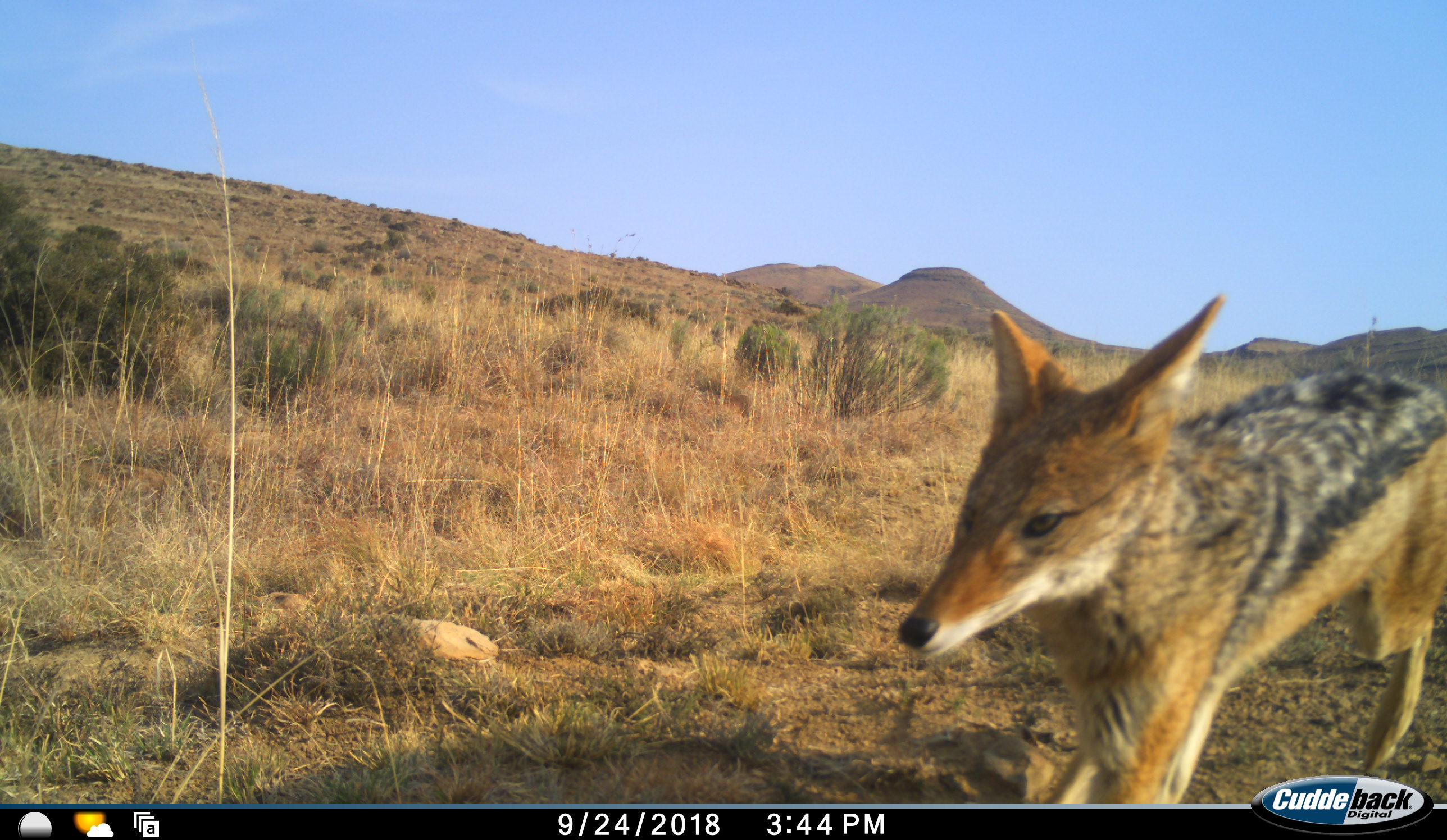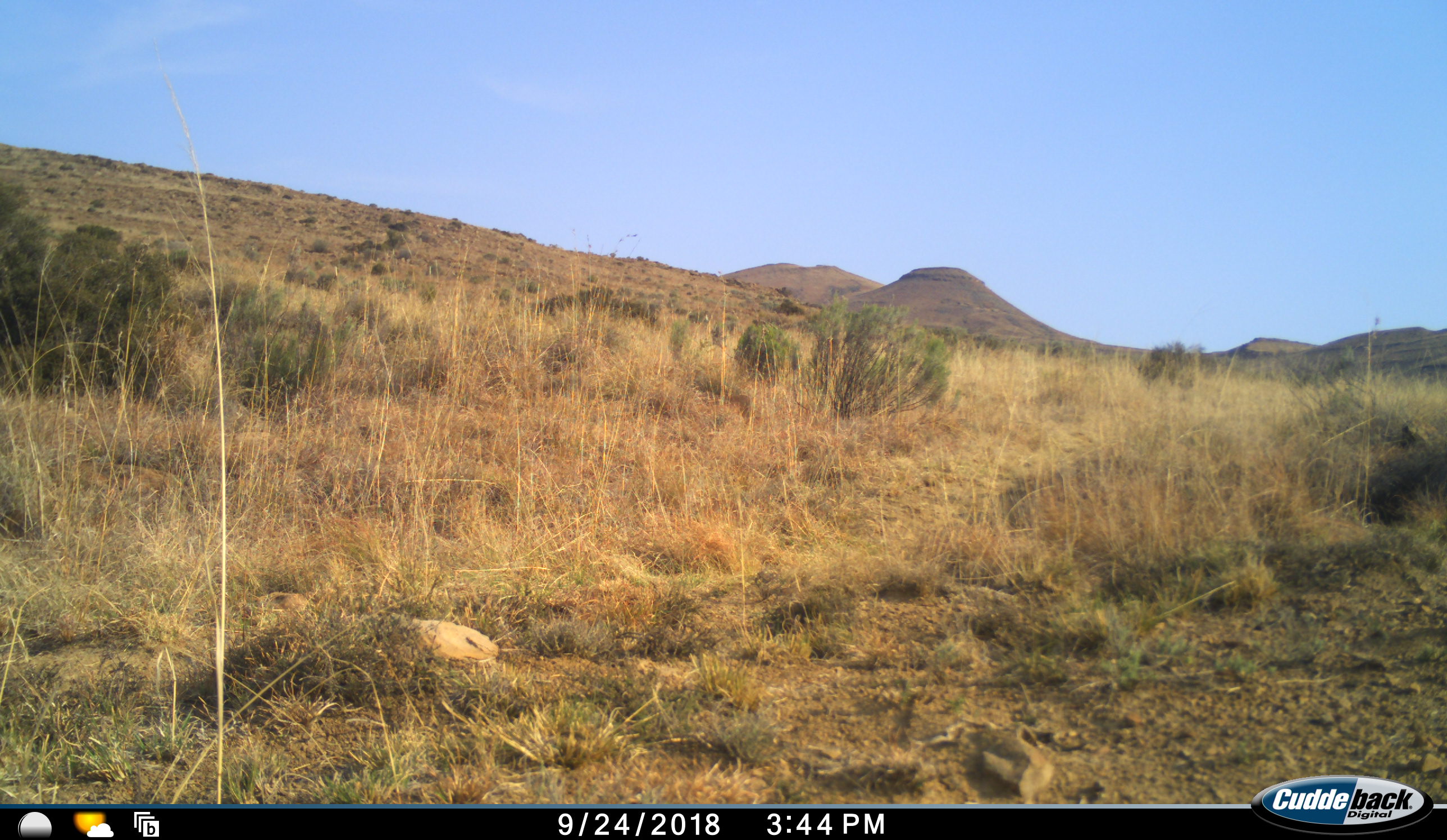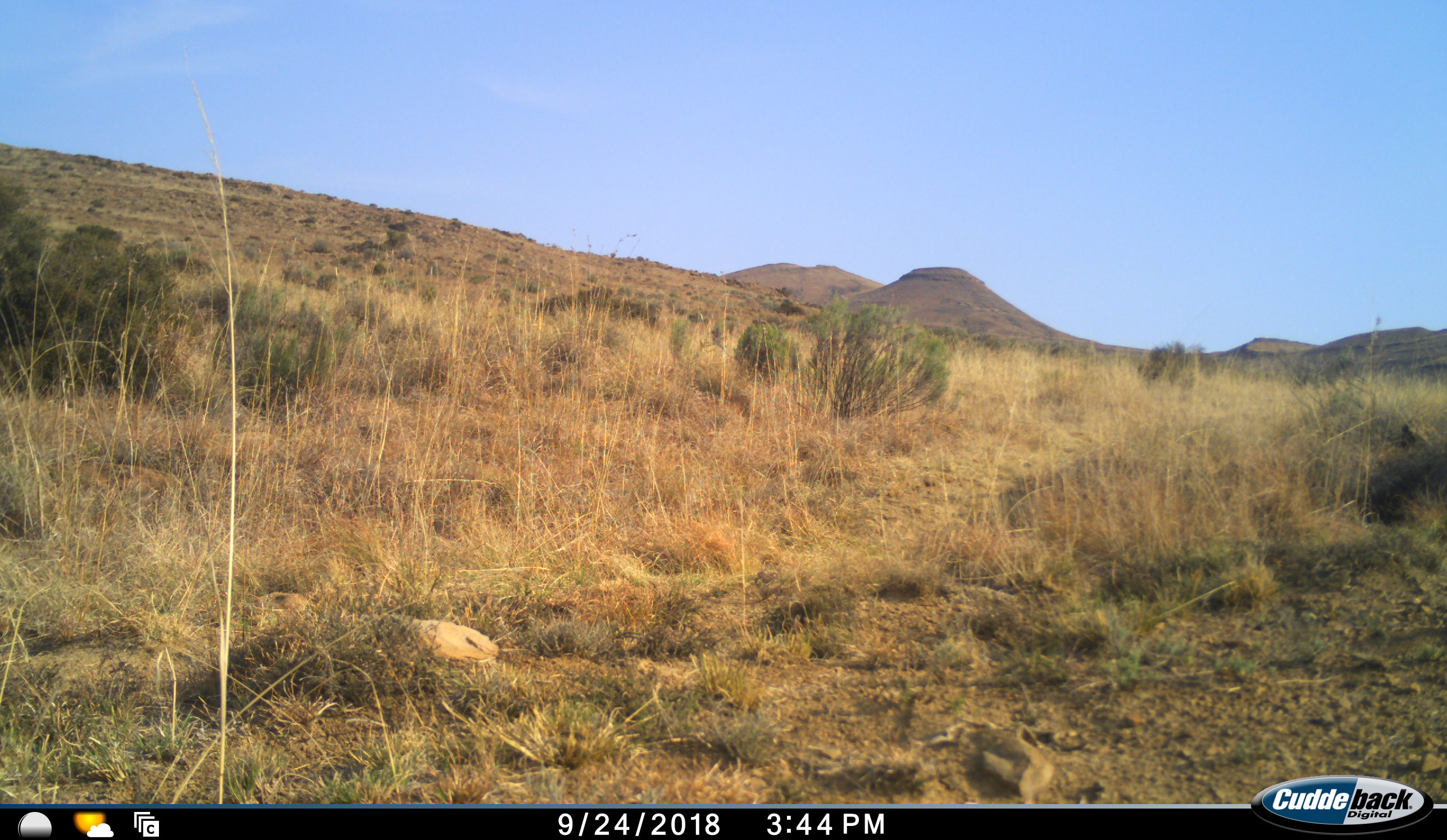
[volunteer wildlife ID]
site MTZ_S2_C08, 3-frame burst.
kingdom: Animalia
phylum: Chordata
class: Mammalia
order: Carnivora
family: Canidae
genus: Lupulella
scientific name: Lupulella mesomelas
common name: black-backed jackal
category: jackalblackbacked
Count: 1.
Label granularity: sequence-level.